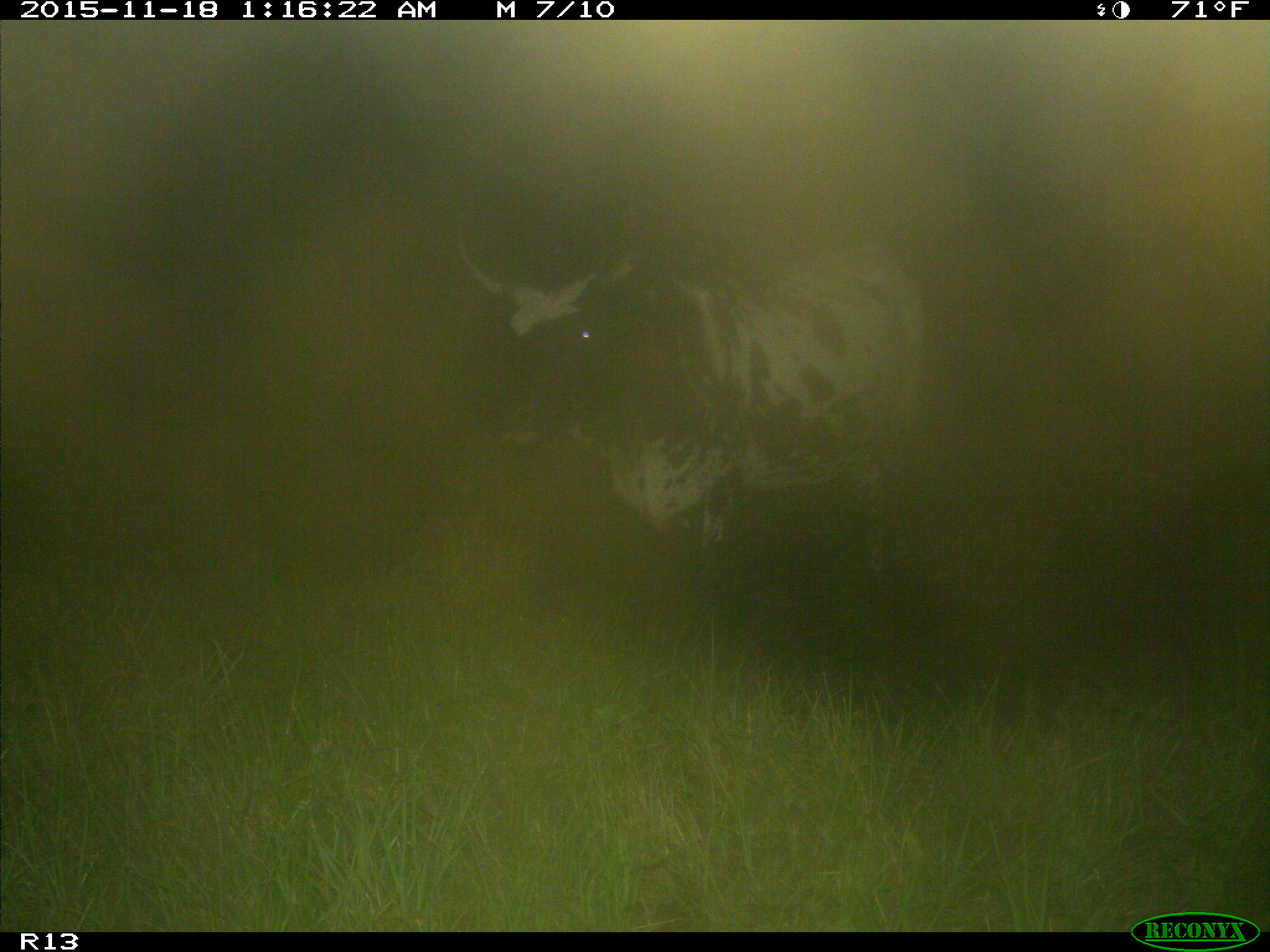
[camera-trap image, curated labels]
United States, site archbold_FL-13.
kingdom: Animalia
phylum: Chordata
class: Mammalia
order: Artiodactyla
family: Bovidae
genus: Bos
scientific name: Bos taurus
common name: domestic cow